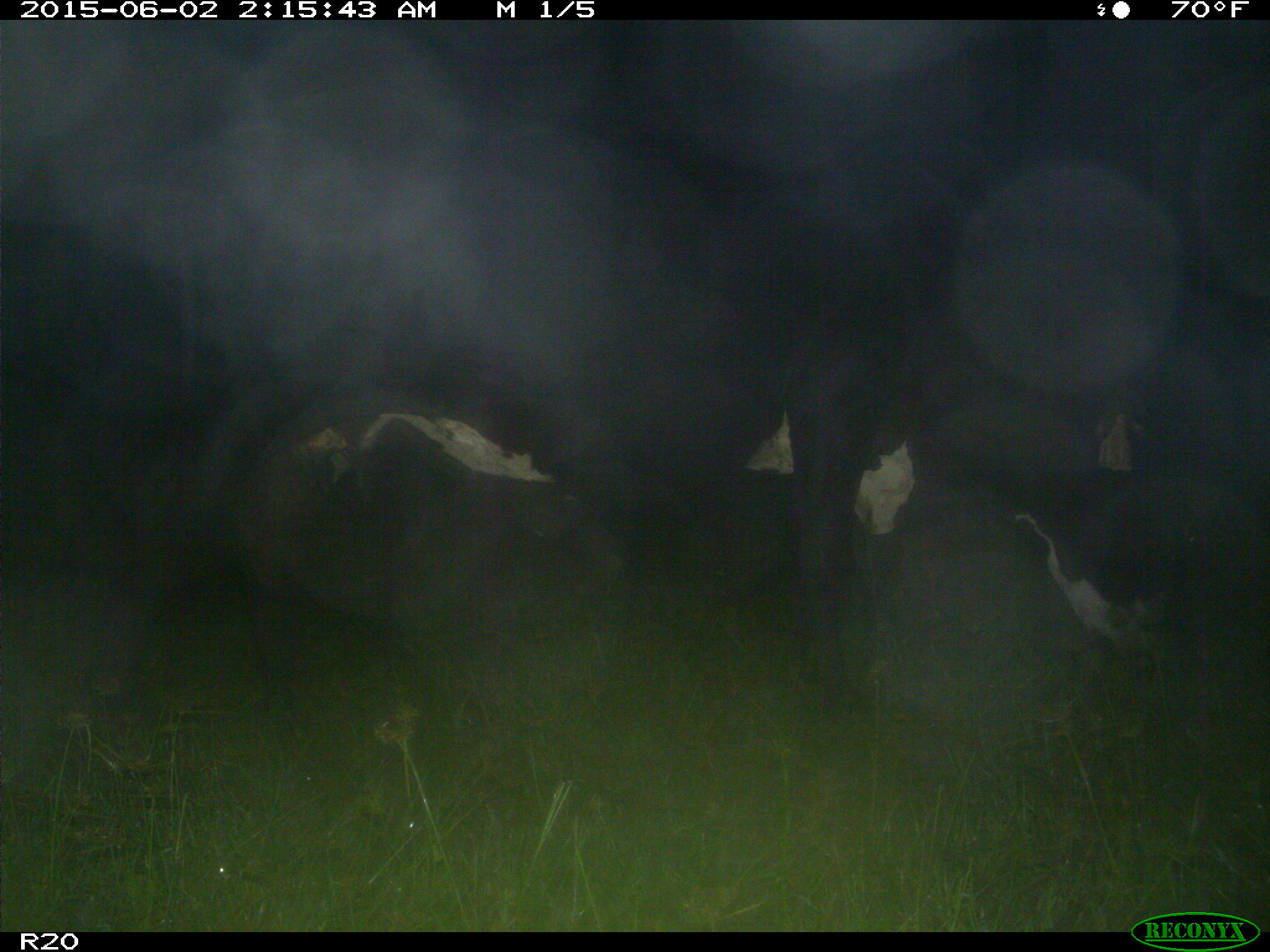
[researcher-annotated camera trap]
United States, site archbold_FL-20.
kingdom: Animalia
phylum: Chordata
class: Mammalia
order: Artiodactyla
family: Bovidae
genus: Bos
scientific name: Bos taurus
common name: domestic cow